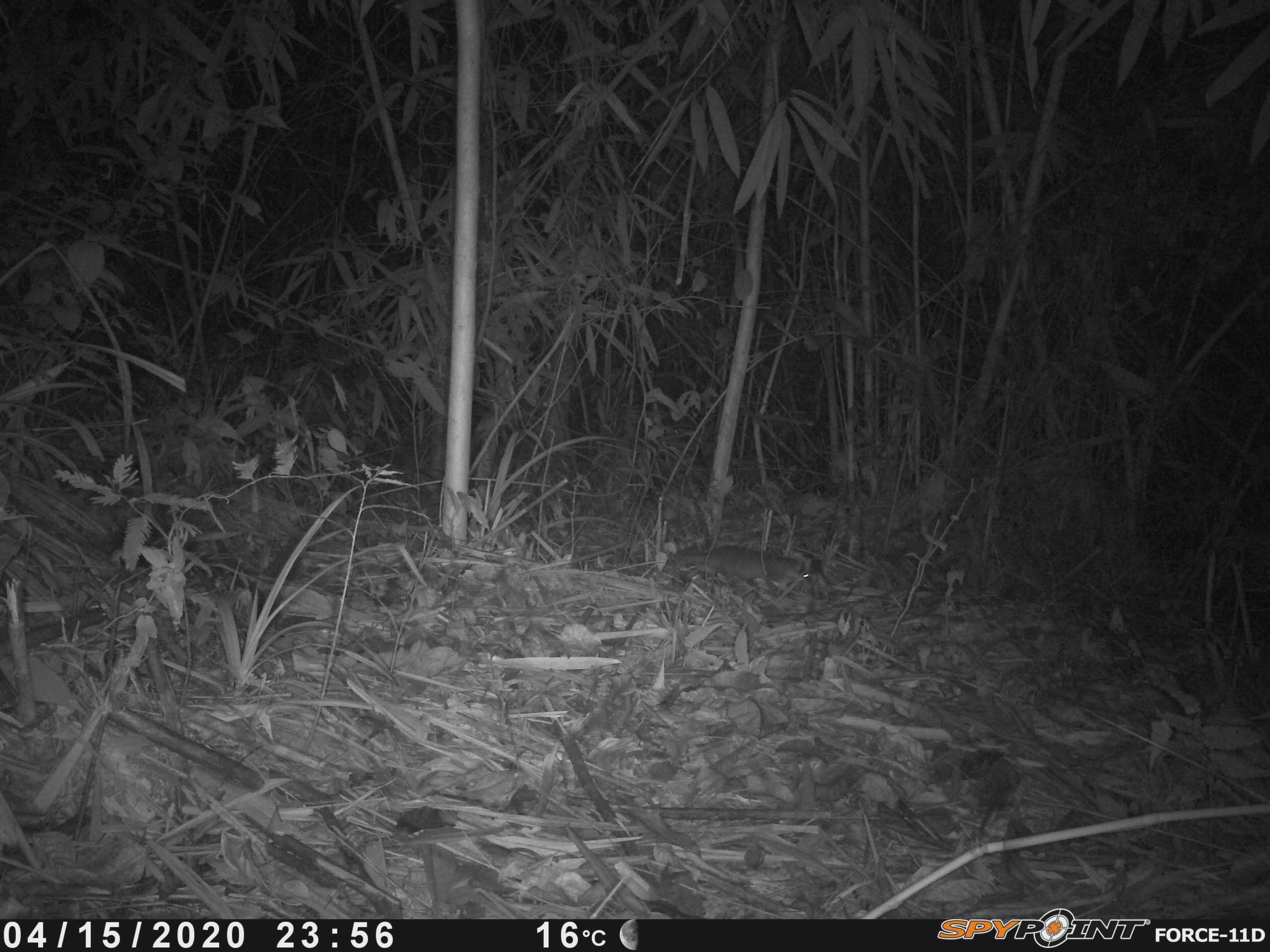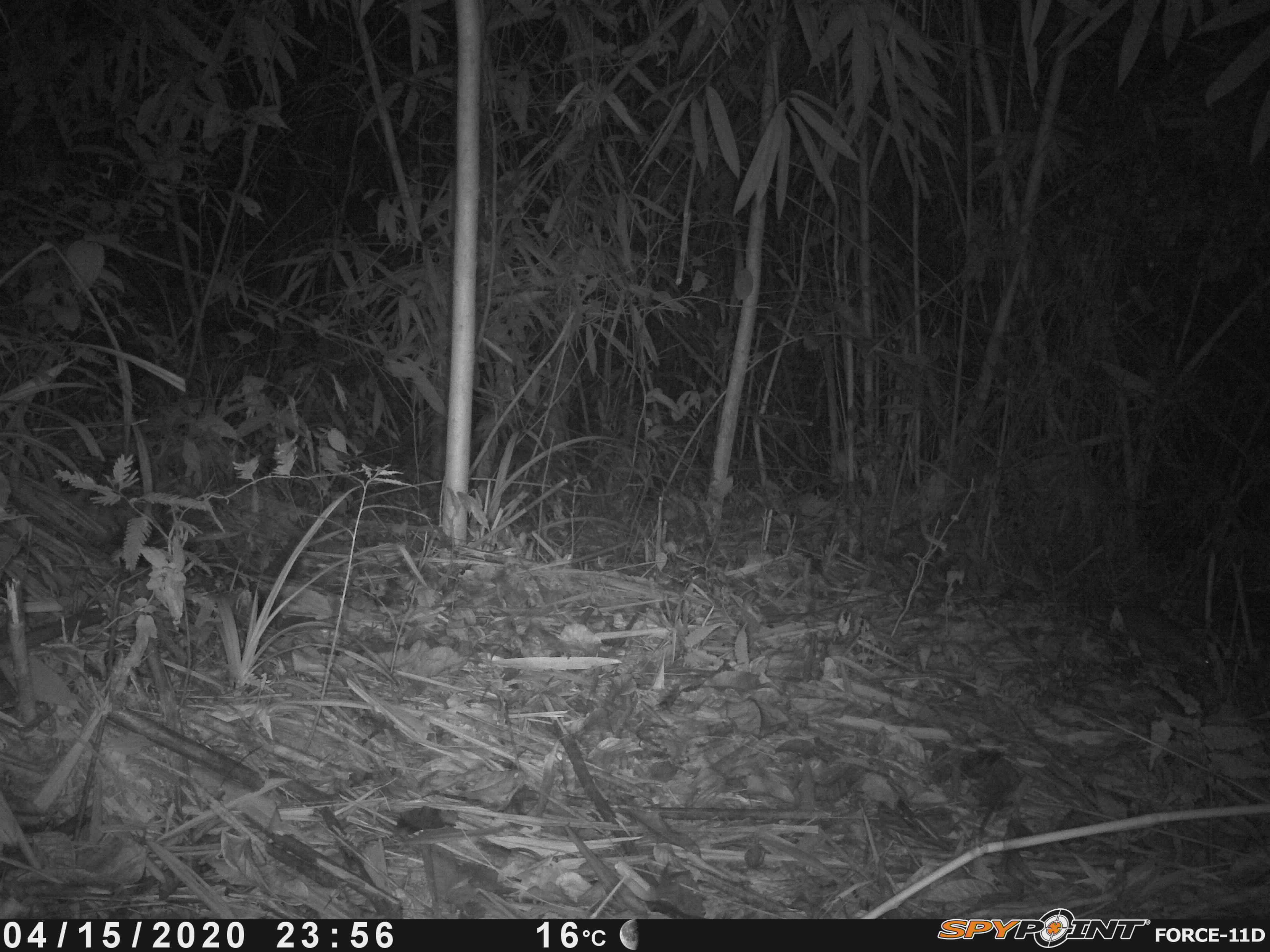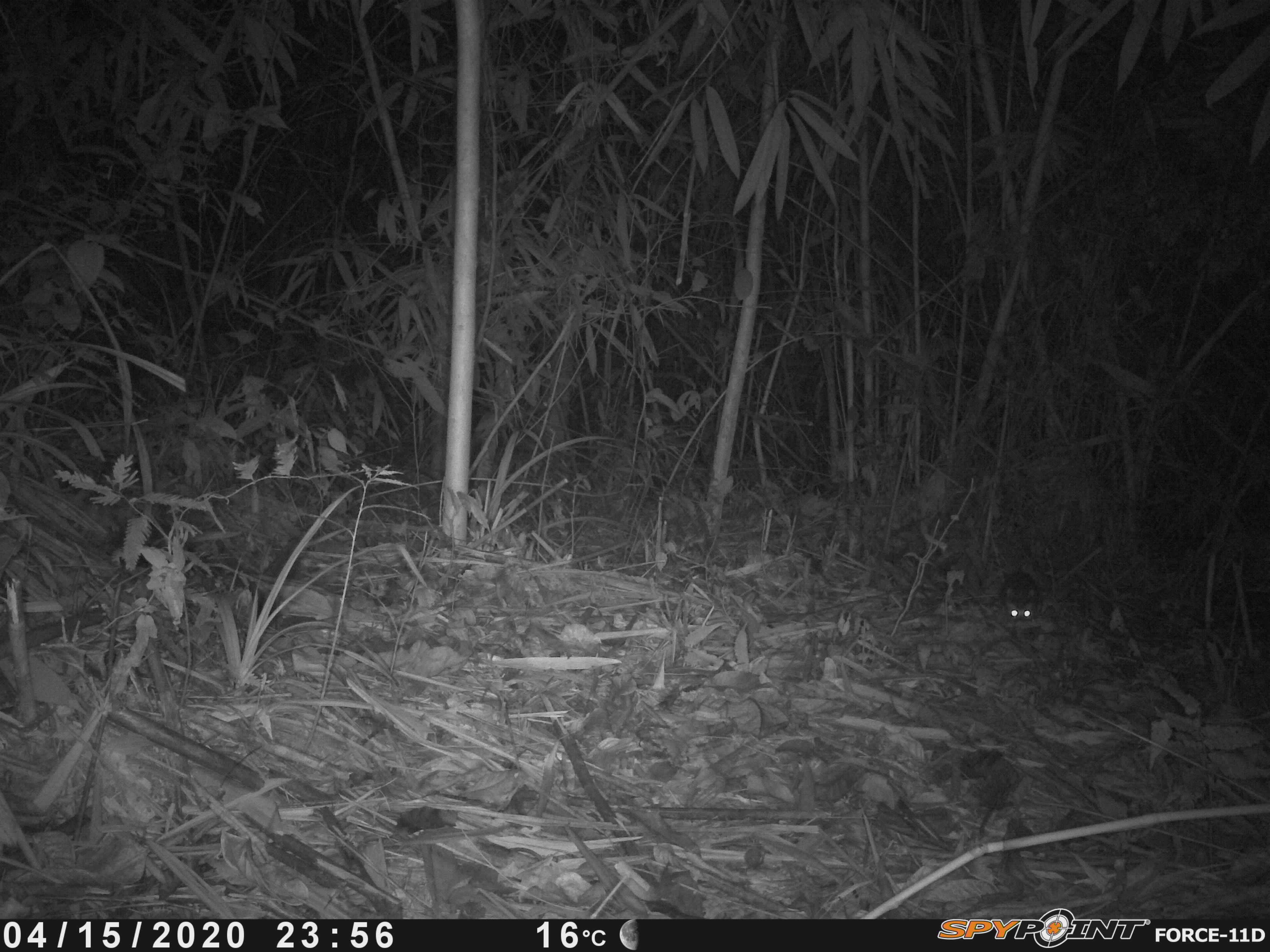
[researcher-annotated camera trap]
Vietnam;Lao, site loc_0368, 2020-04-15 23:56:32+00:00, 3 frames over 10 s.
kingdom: Animalia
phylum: Chordata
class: Mammalia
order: Carnivora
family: Mustelidae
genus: Melogale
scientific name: Melogale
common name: ferret badger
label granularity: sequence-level